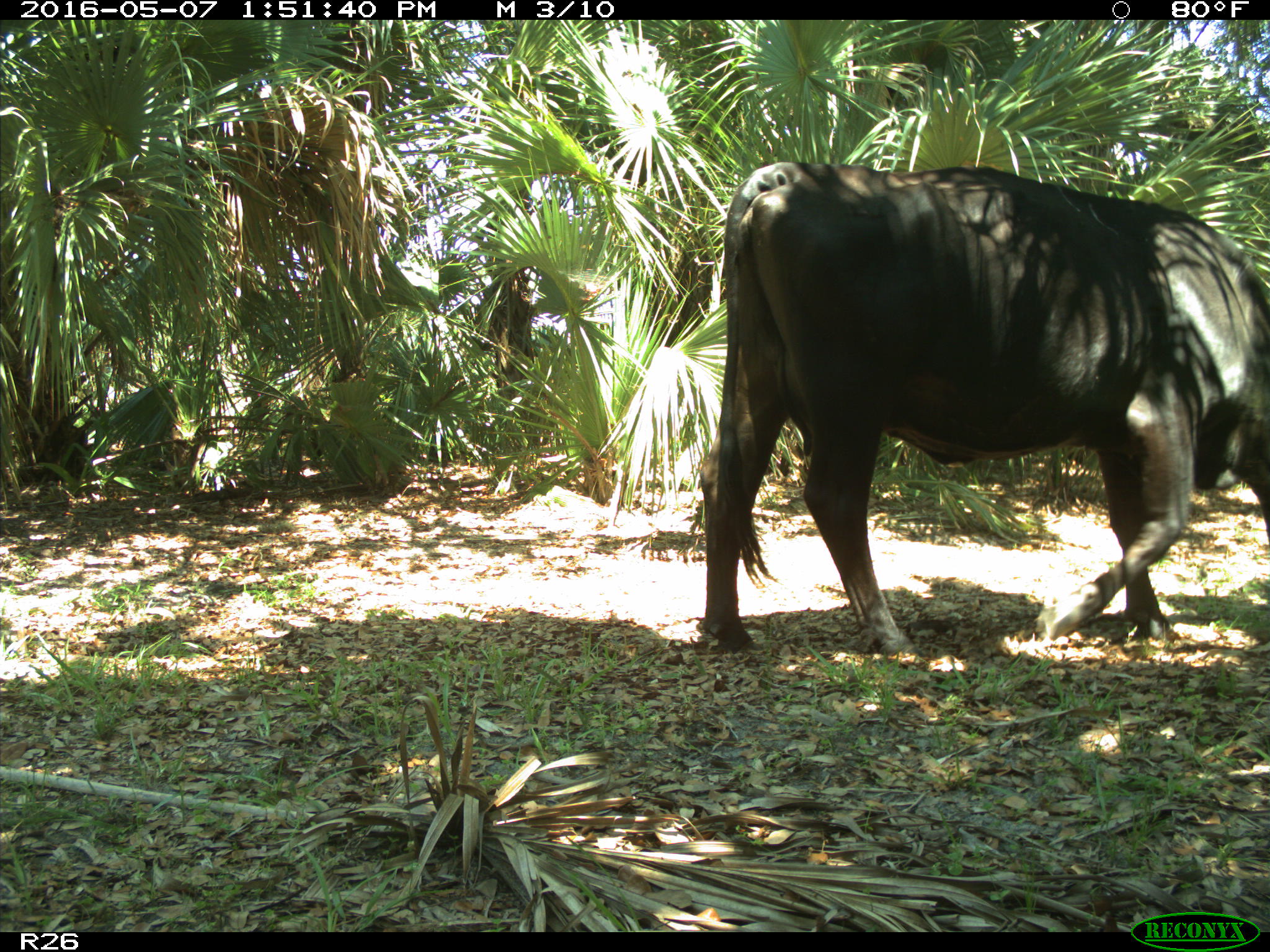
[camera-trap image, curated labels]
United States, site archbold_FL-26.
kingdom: Animalia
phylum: Chordata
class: Mammalia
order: Artiodactyla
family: Bovidae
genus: Bos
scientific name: Bos taurus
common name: domestic cow